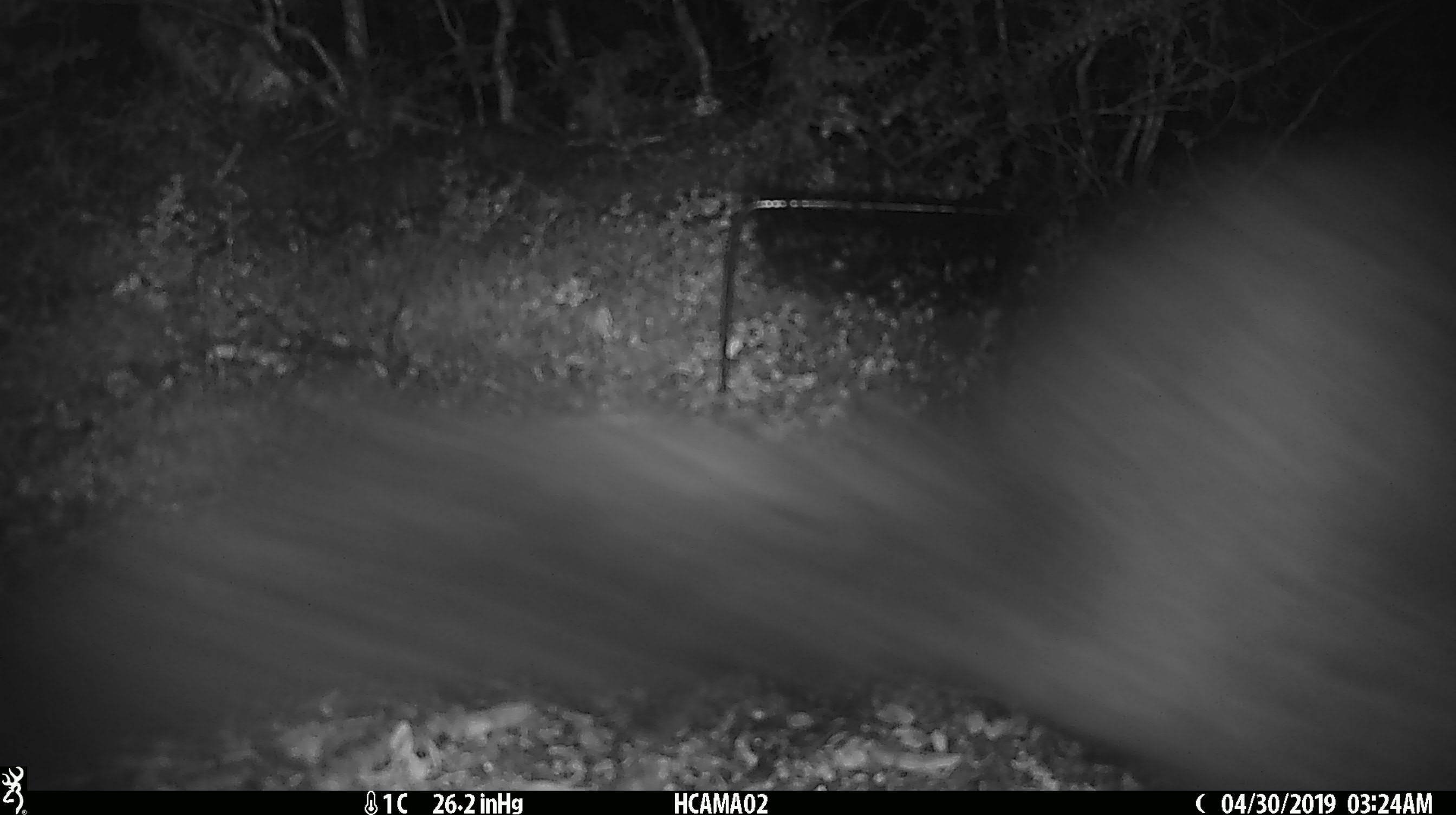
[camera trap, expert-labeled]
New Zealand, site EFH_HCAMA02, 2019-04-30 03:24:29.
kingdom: Animalia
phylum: Chordata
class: Mammalia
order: Diprotodontia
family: Phalangeridae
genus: Trichosurus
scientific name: Trichosurus vulpecula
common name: common brushtail possum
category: possum